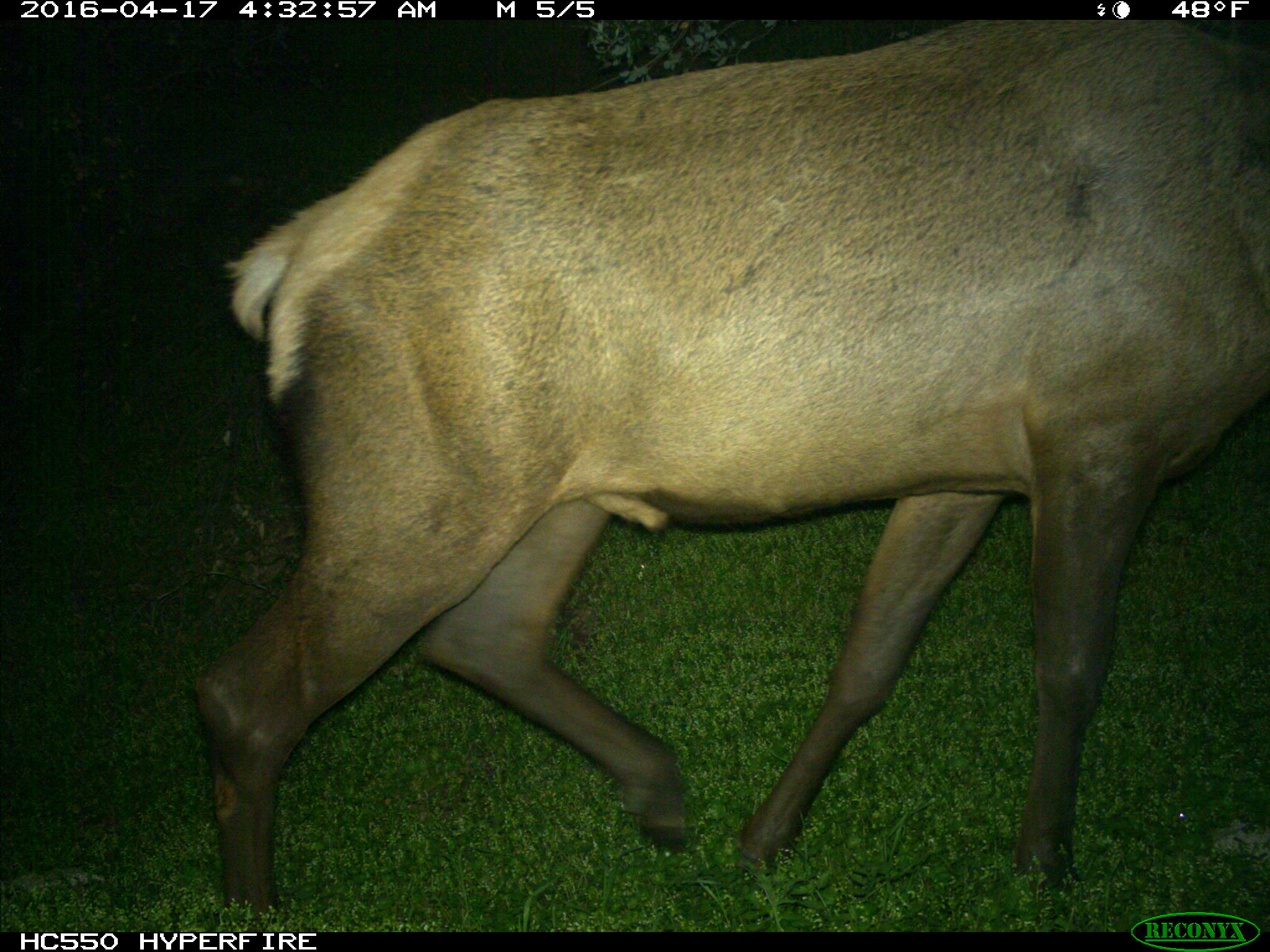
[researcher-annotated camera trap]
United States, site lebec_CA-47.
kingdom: Animalia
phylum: Chordata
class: Mammalia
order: Artiodactyla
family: Cervidae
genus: Cervus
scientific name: Cervus canadensis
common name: elk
Cervus canadensis (elk).